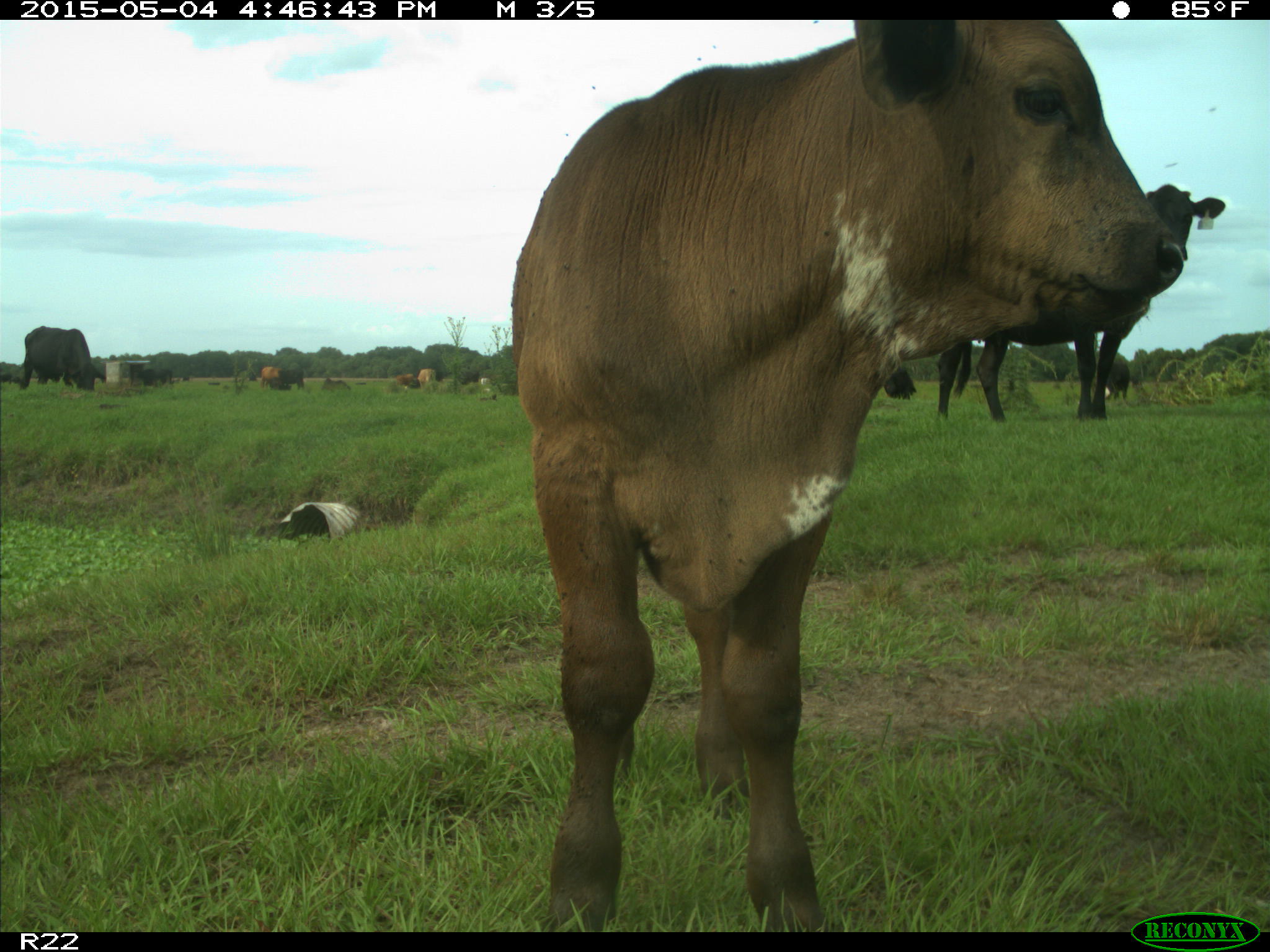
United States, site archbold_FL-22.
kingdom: Animalia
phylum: Chordata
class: Mammalia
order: Artiodactyla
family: Bovidae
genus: Bos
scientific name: Bos taurus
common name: domestic cow